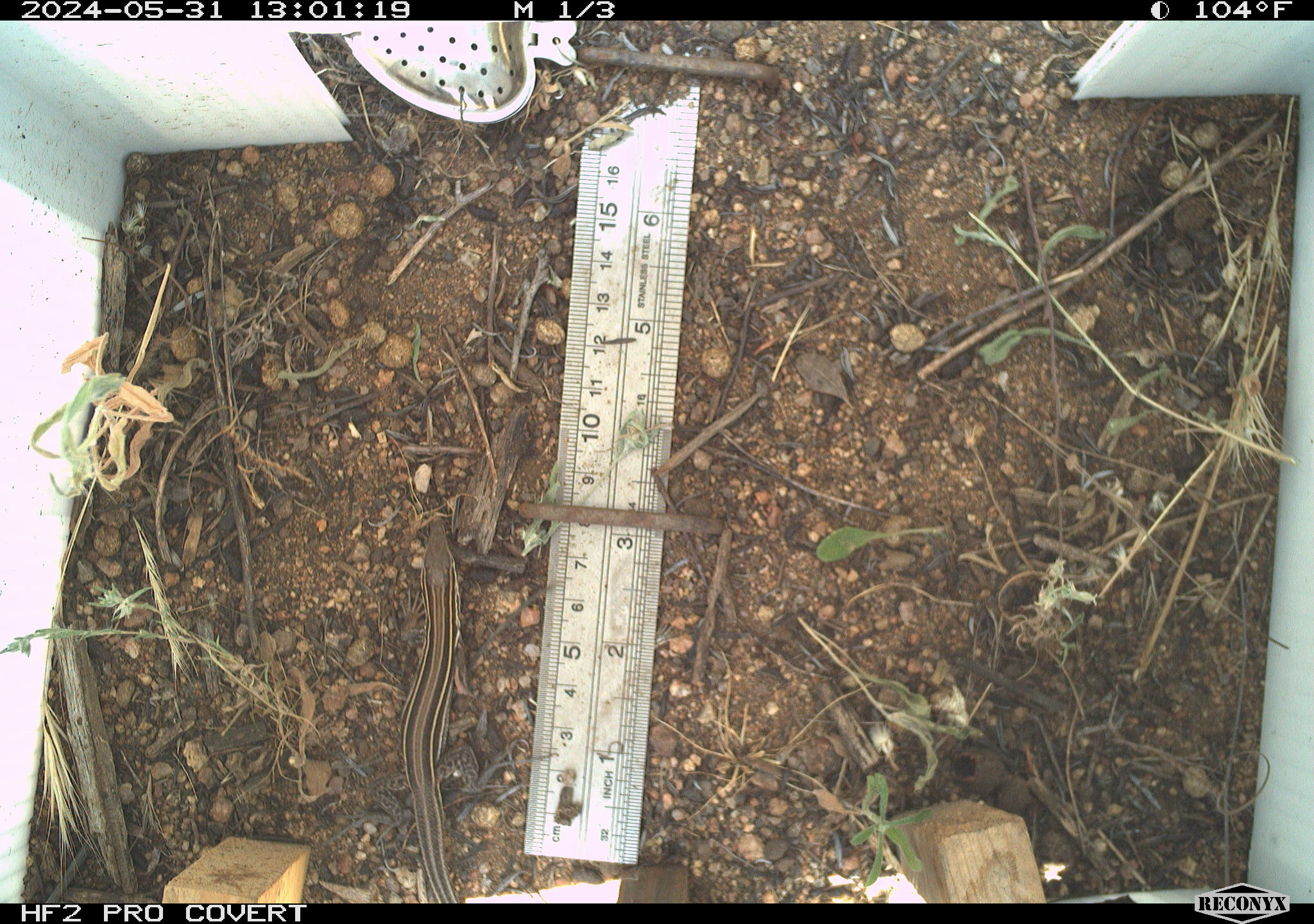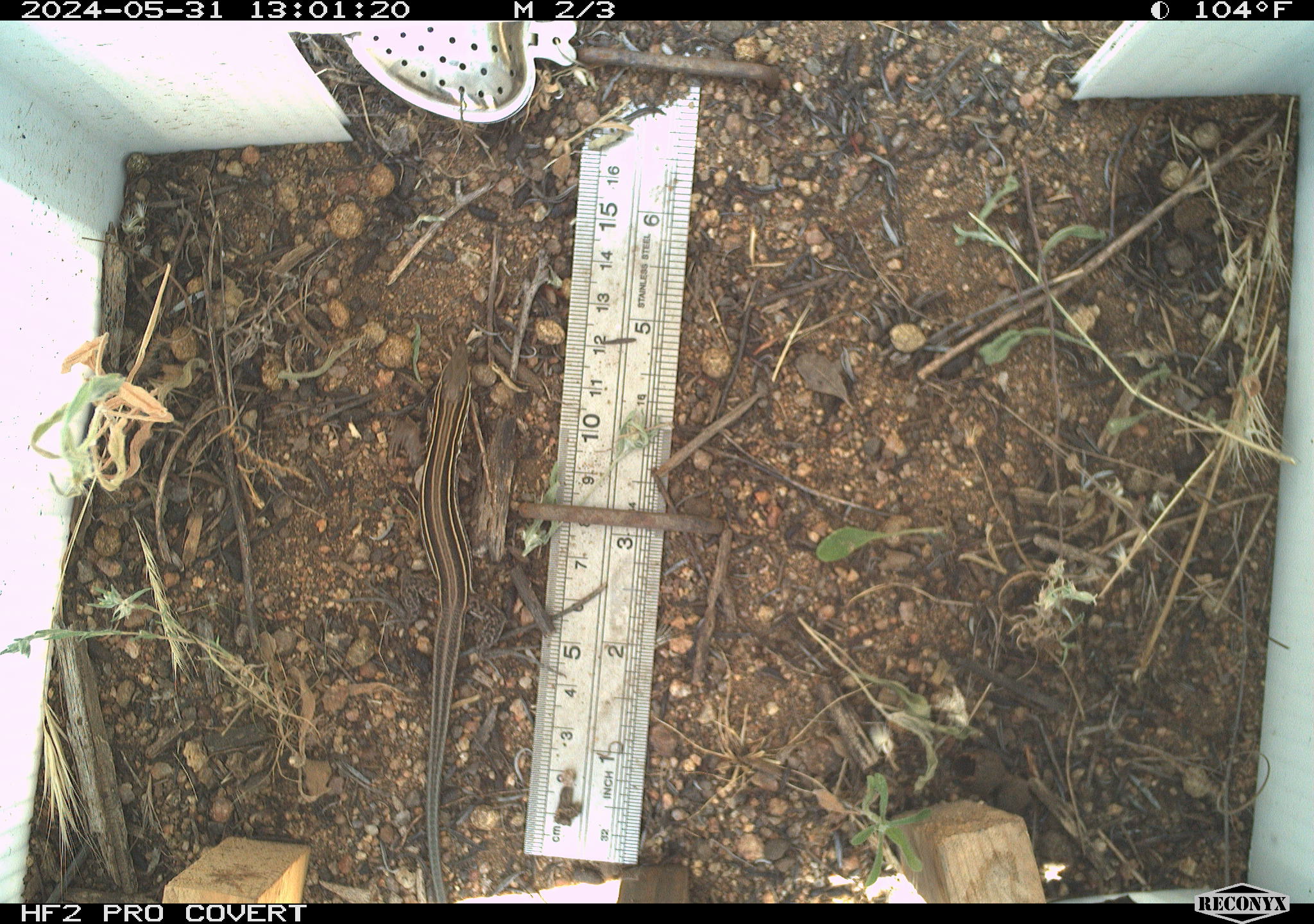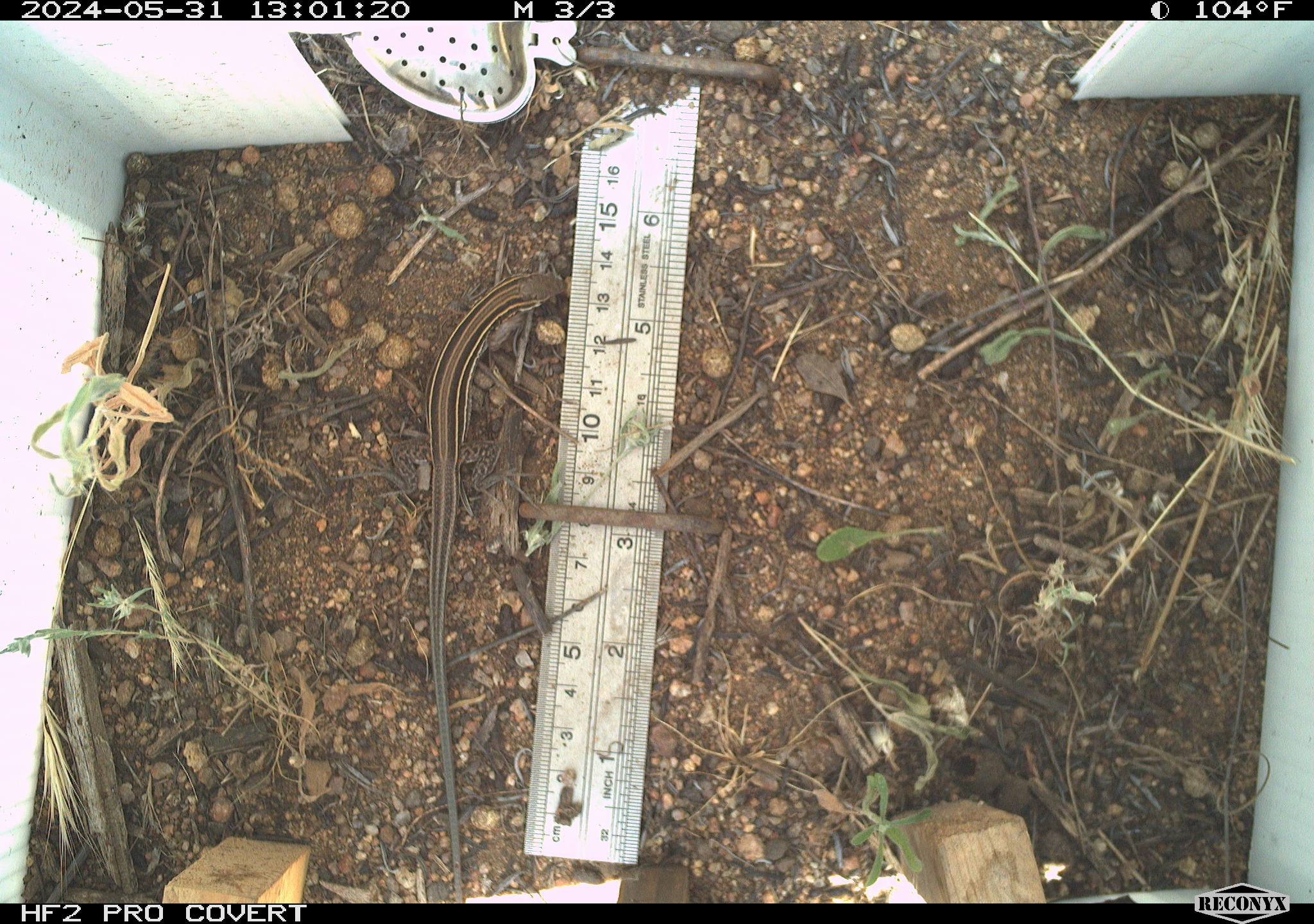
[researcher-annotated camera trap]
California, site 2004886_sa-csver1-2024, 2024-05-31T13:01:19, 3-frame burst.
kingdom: Animalia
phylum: Chordata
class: Reptilia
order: Squamata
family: Scincidae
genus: Plestiodon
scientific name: Plestiodon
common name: blue-tailed skinks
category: plestiodon species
Plestiodon species (blue-tailed skinks) (Plestiodon).